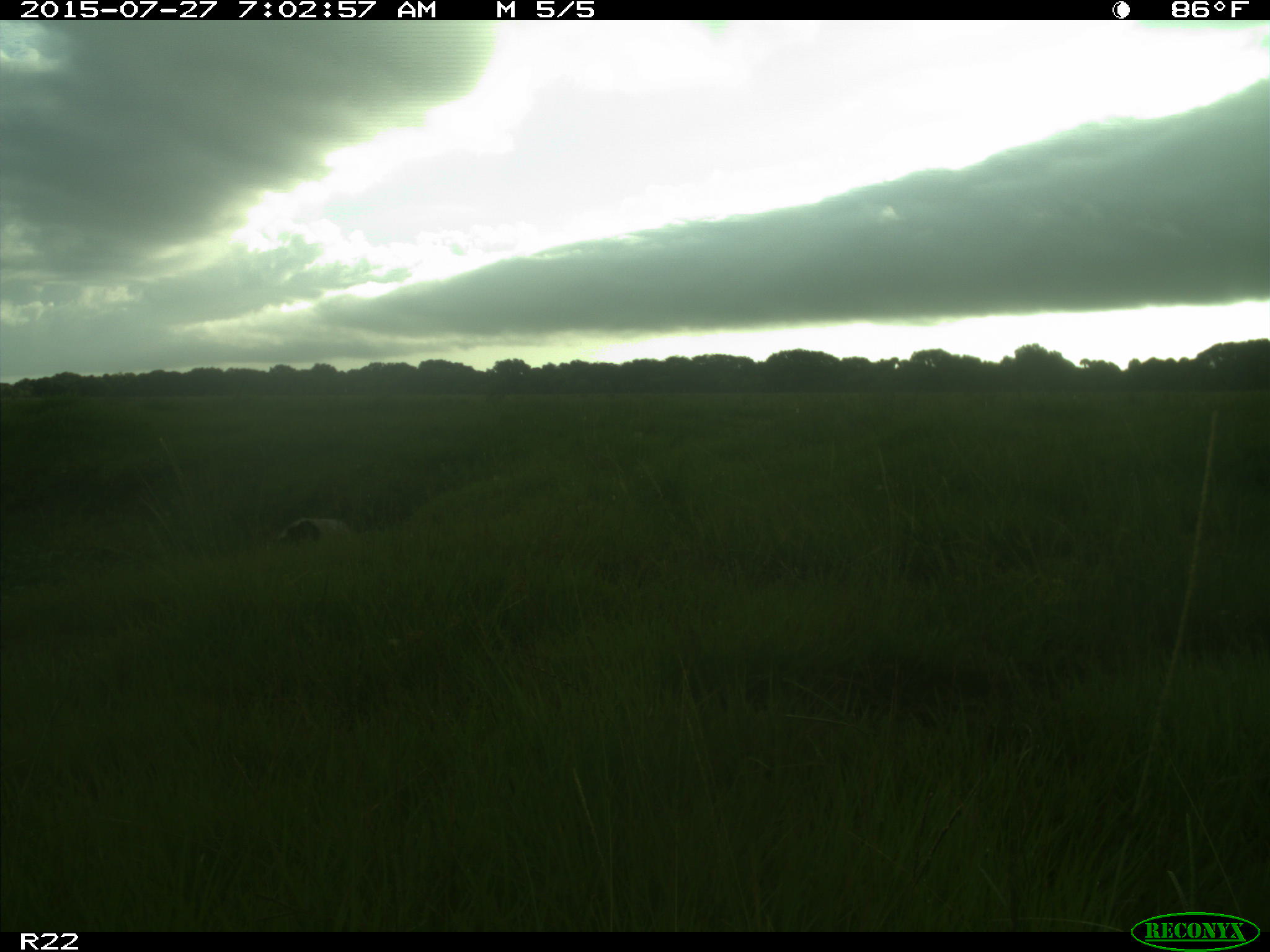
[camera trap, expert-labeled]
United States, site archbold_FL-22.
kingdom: Animalia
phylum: Chordata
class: Mammalia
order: Artiodactyla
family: Bovidae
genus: Bos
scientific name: Bos taurus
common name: domestic cow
Bos taurus (domestic cow).